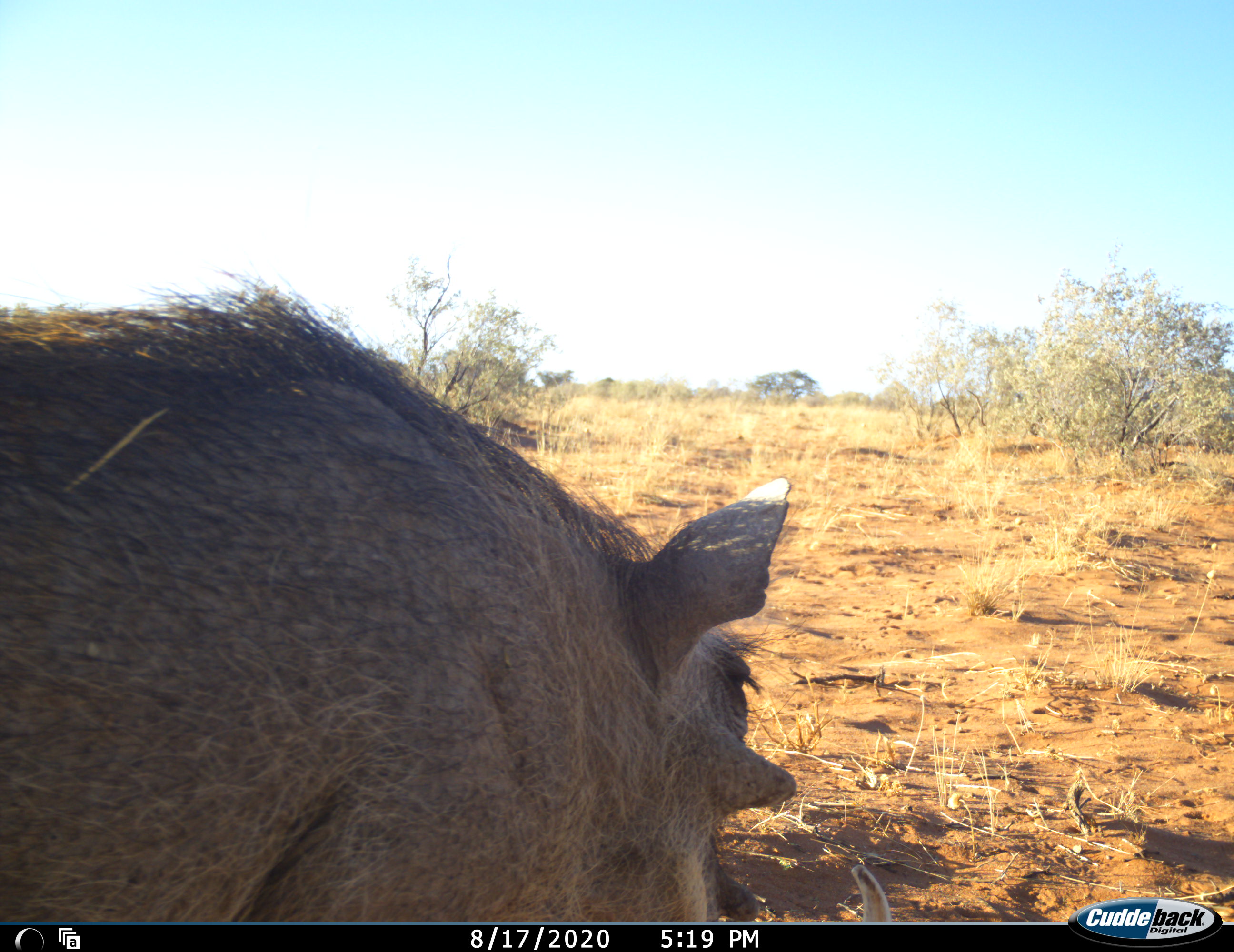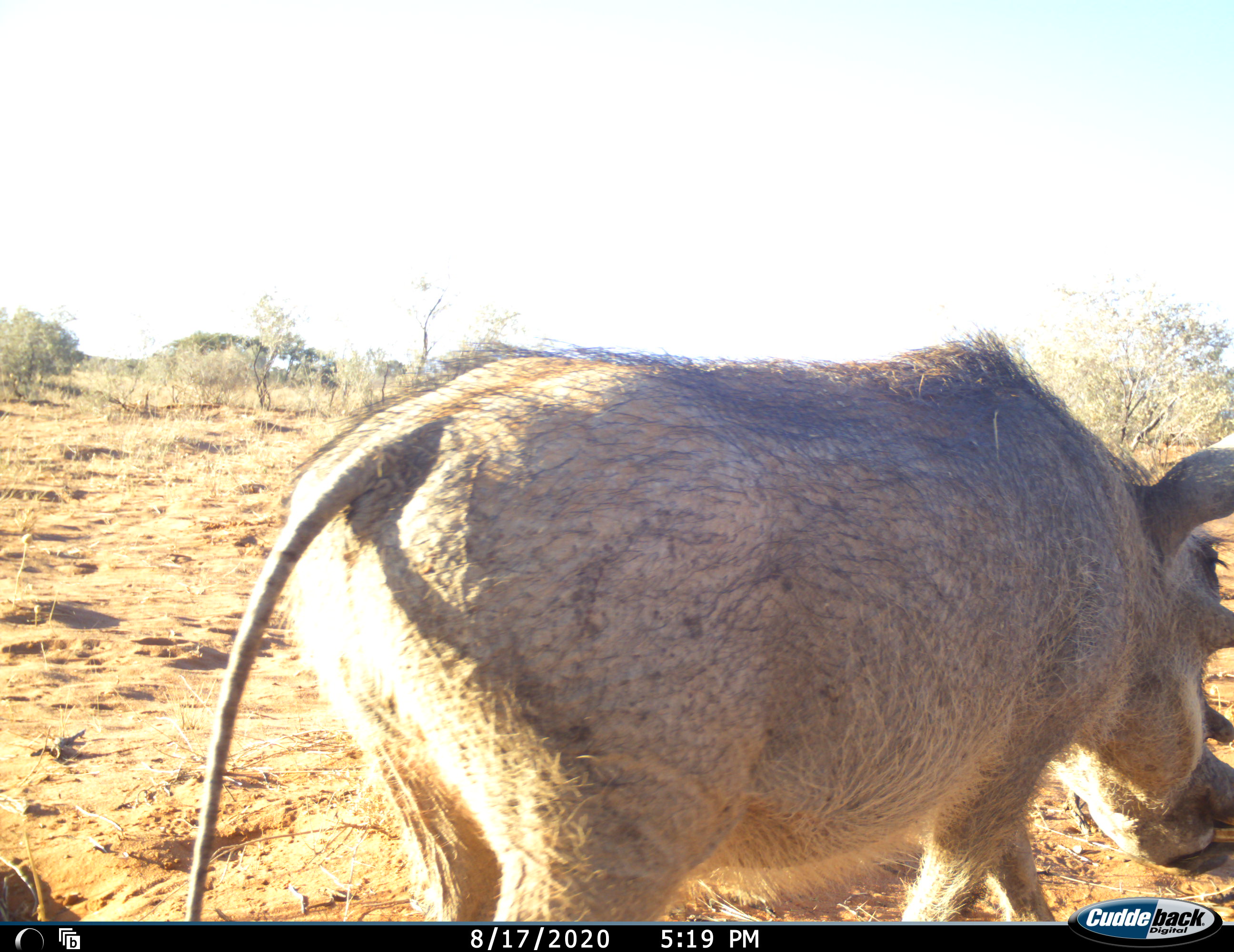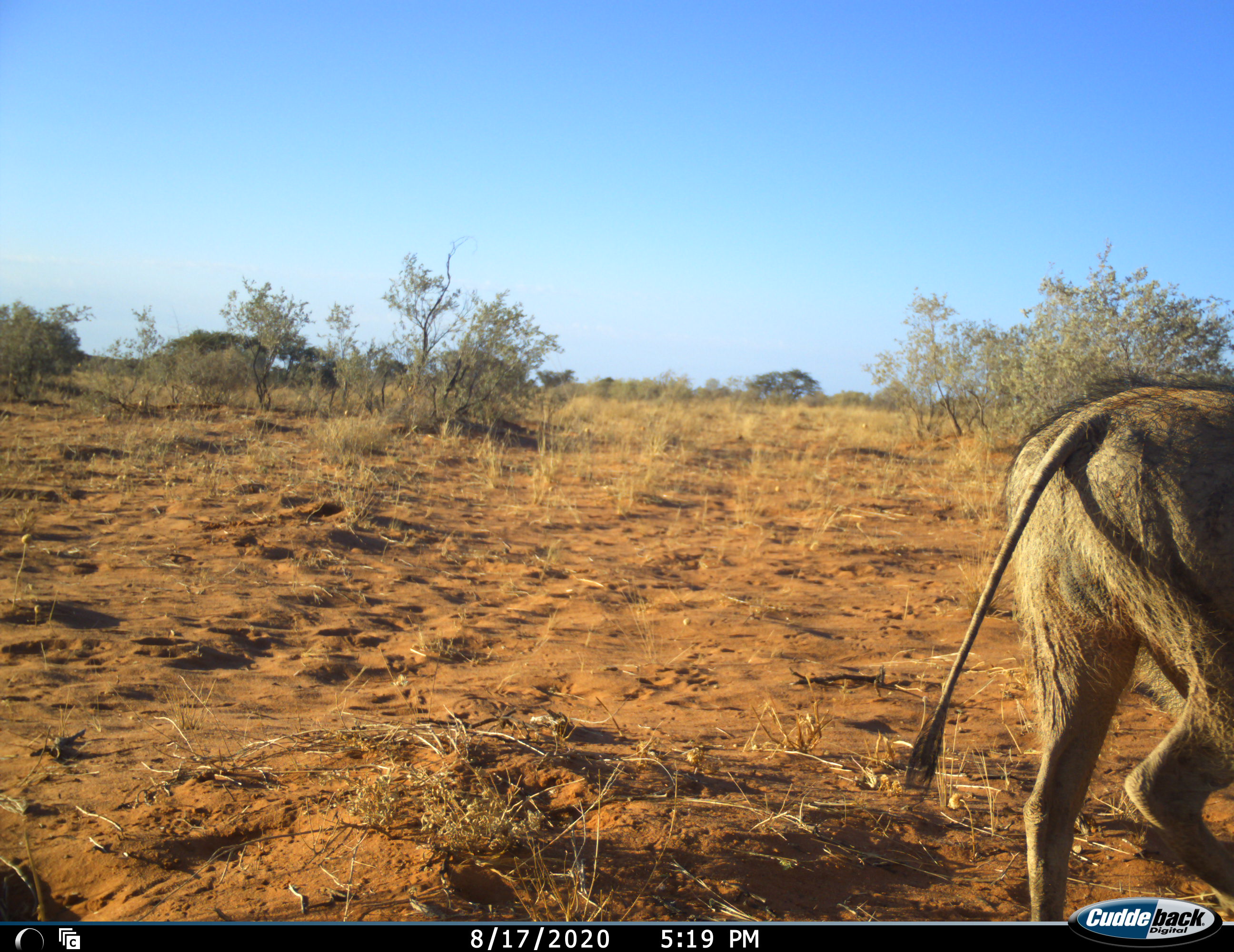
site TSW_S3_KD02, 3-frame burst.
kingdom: Animalia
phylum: Chordata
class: Mammalia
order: Artiodactyla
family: Suidae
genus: Phacochoerus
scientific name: Phacochoerus africanus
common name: warthog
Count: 1.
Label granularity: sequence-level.